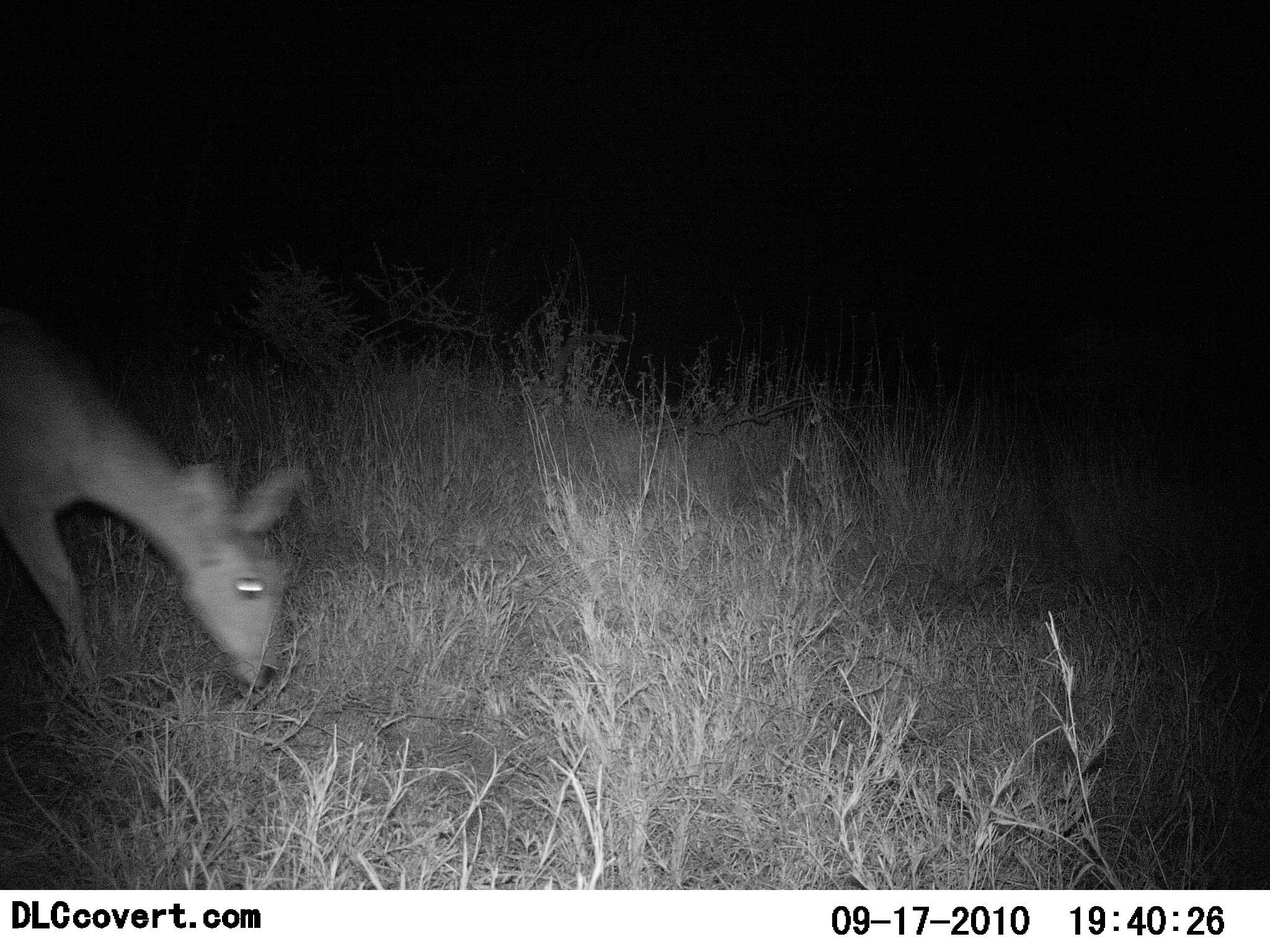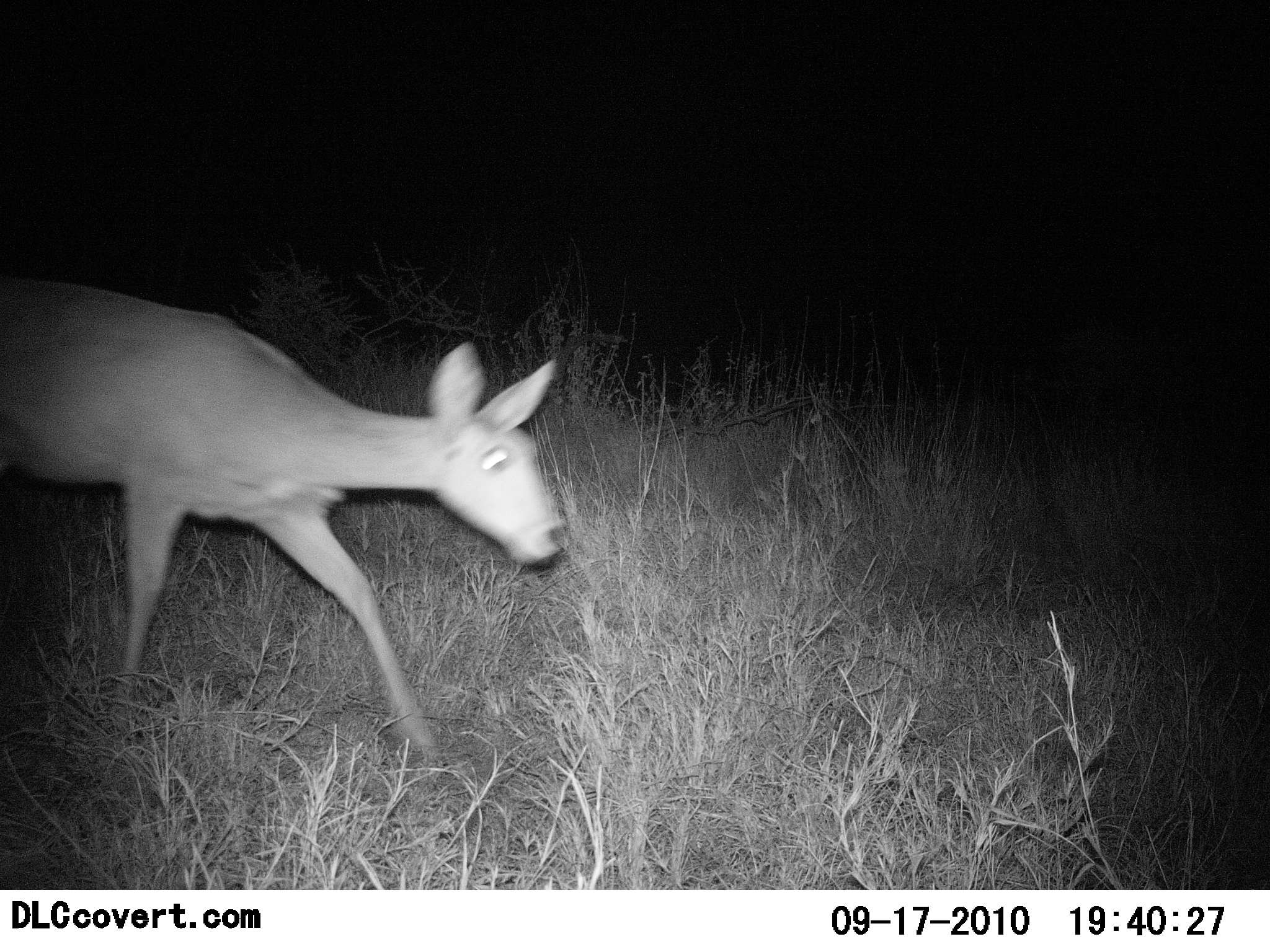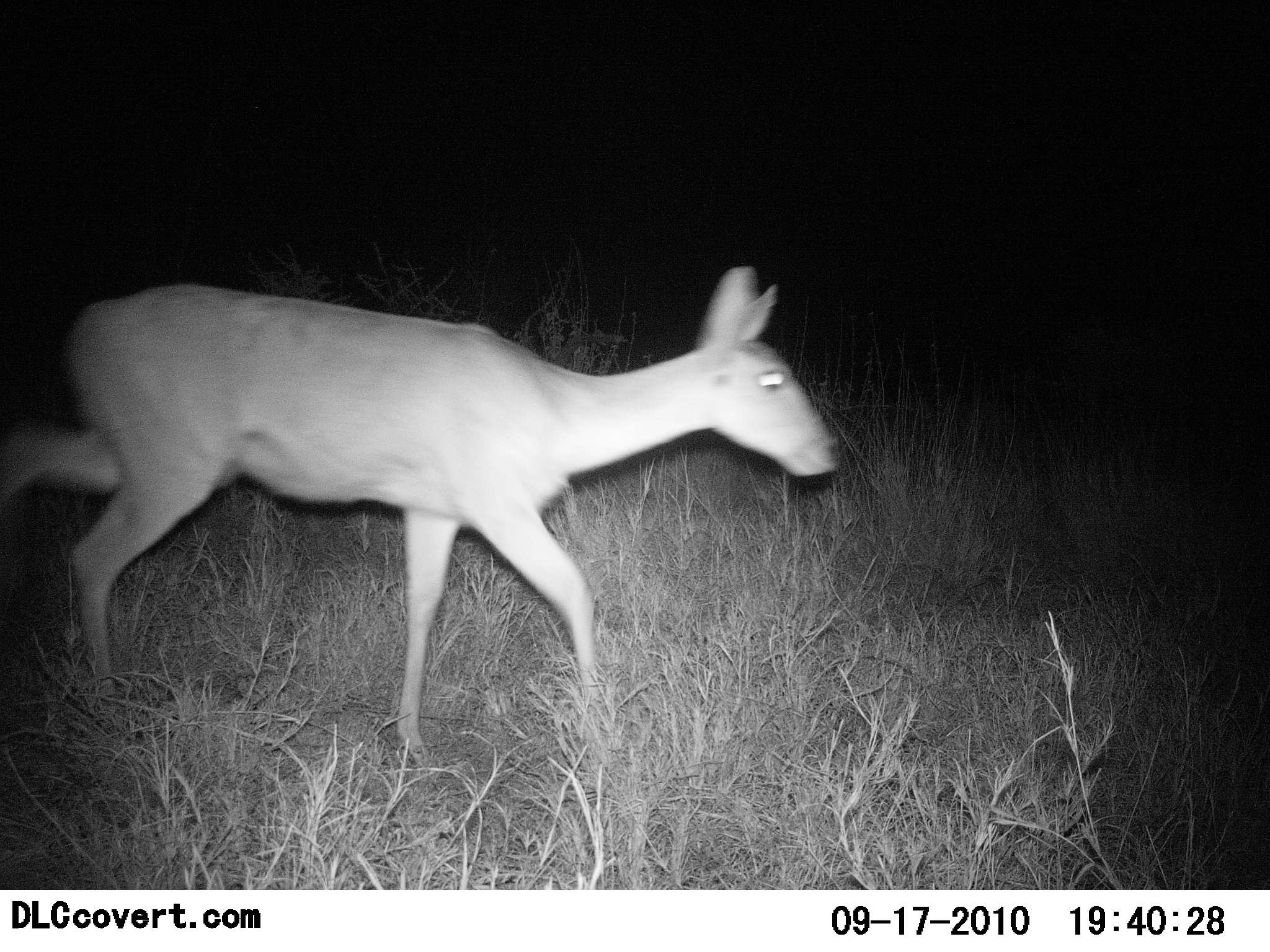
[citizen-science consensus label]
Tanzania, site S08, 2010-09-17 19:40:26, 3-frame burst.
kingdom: Animalia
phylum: Chordata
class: Mammalia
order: Artiodactyla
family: Bovidae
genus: Redunca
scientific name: Redunca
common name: reedbuck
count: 1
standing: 0%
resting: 0%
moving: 100%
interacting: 0%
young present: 0%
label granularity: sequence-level